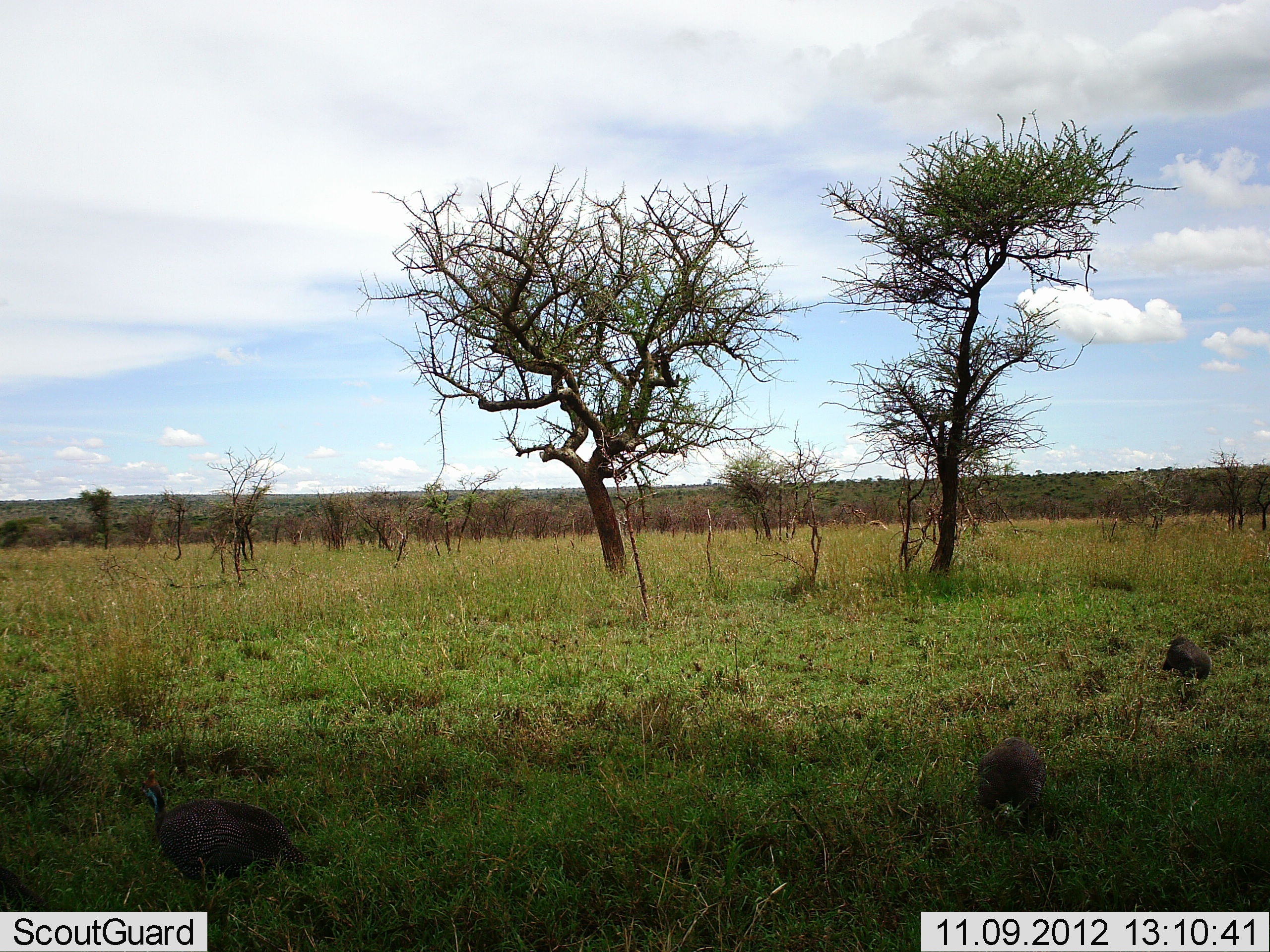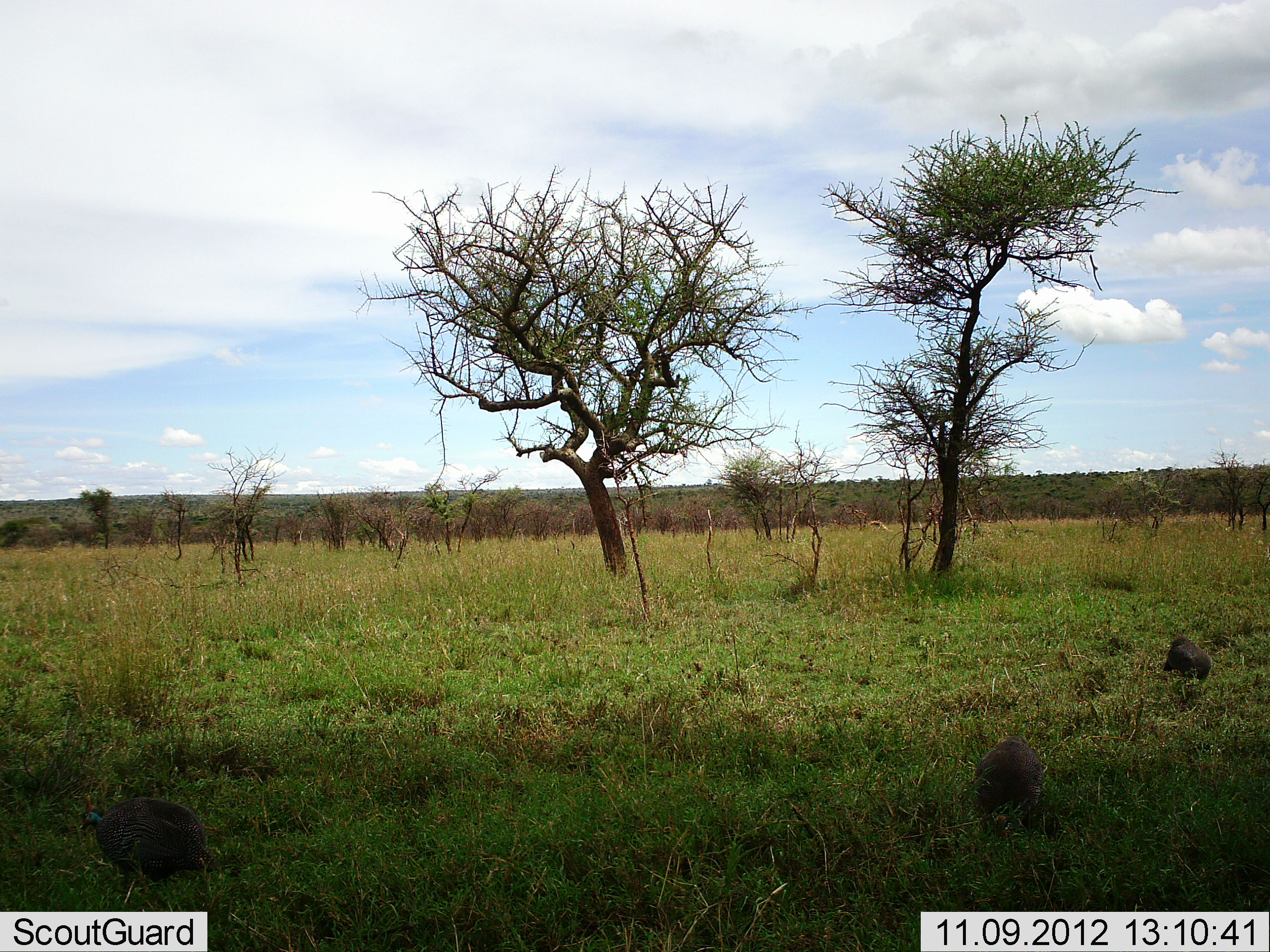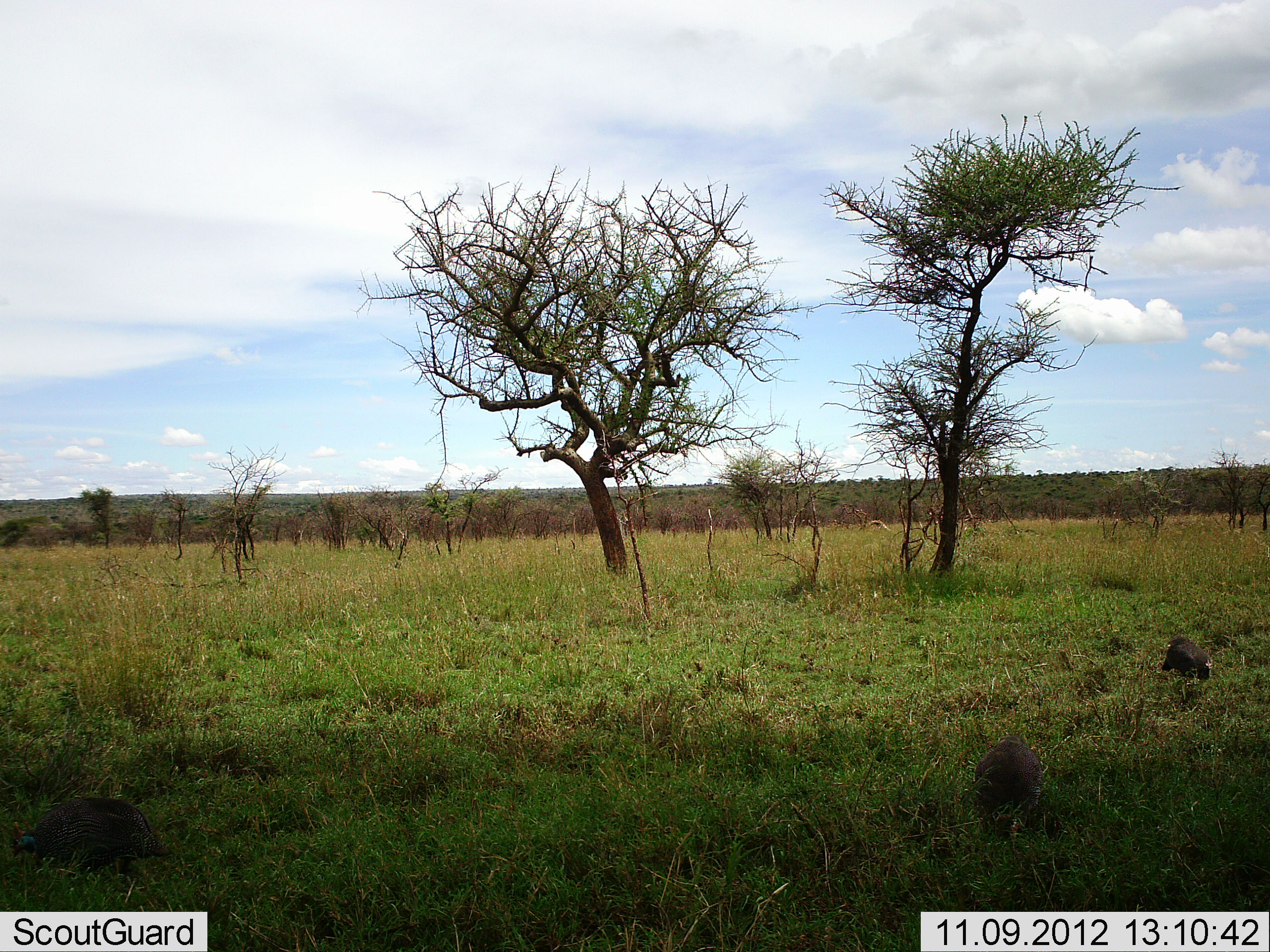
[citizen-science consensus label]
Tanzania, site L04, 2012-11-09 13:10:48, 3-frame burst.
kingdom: Animalia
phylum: Chordata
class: Aves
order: Galliformes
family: Numididae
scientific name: Numididae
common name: guinea fowl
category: guineafowl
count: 3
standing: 50%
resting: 0%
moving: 50%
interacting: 0%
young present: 0%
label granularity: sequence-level